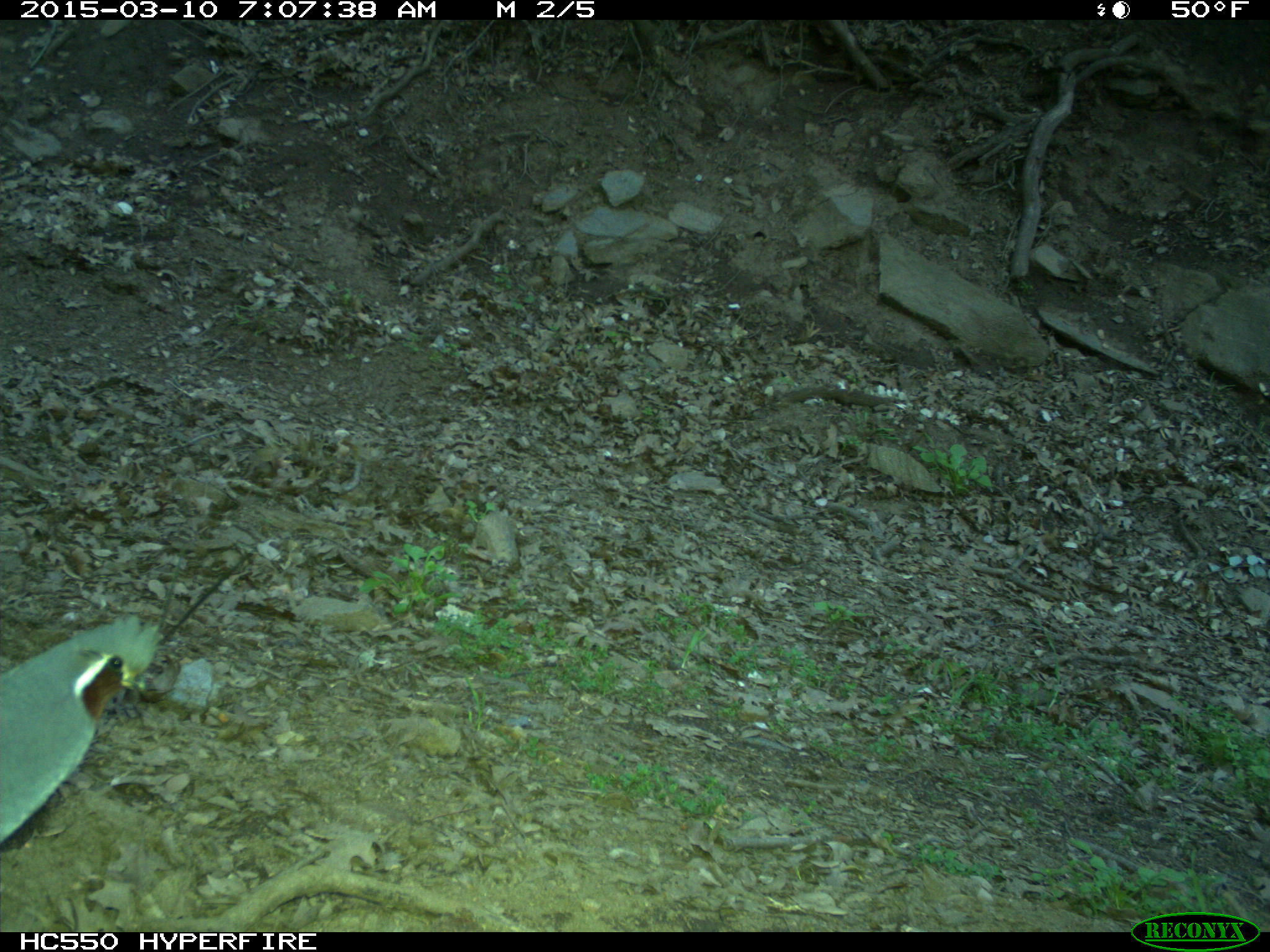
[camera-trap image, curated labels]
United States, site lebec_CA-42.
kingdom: Animalia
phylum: Chordata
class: Aves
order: Galliformes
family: Odontophoridae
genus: Callipepla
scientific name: Callipepla californica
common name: california quail